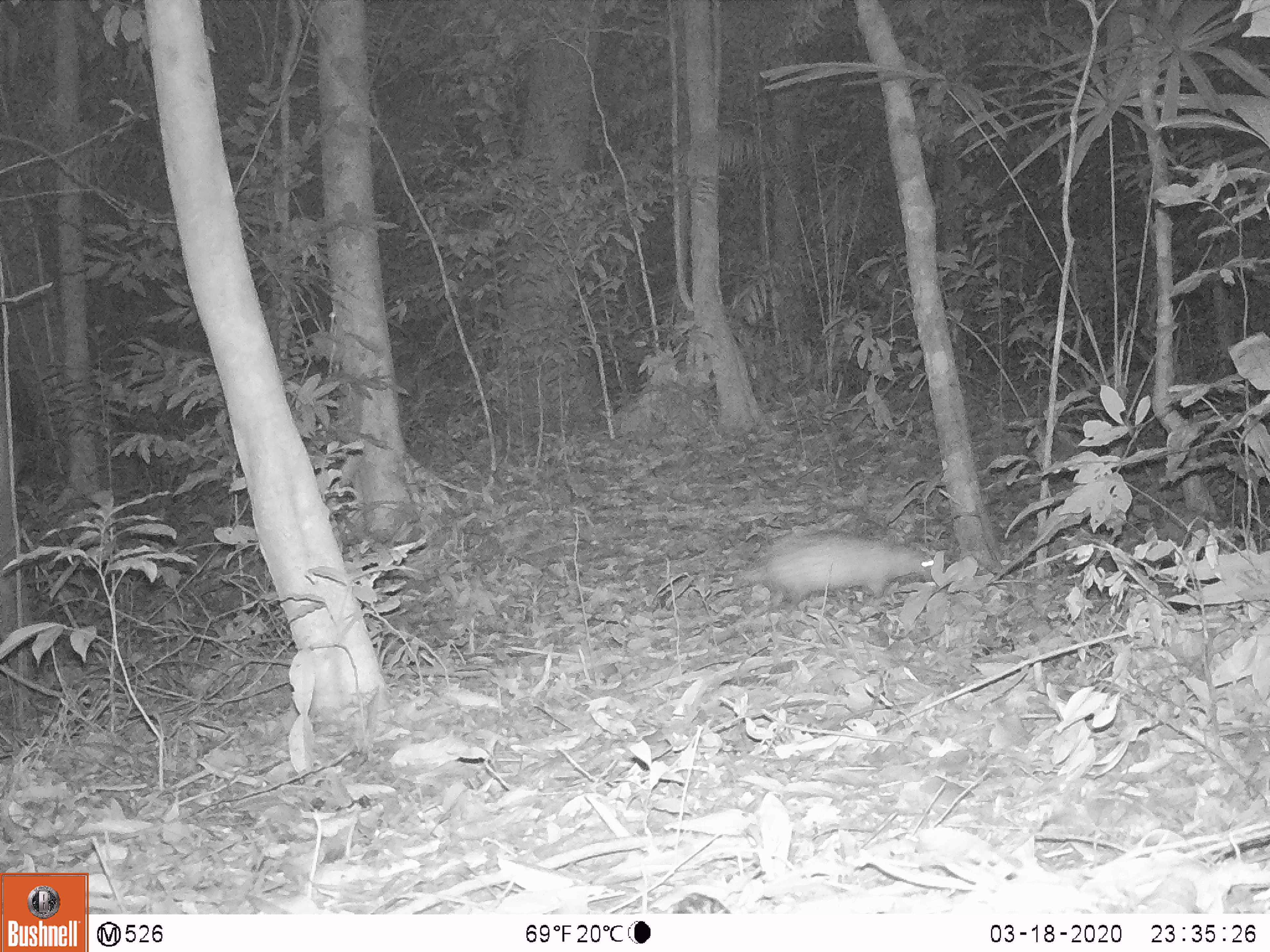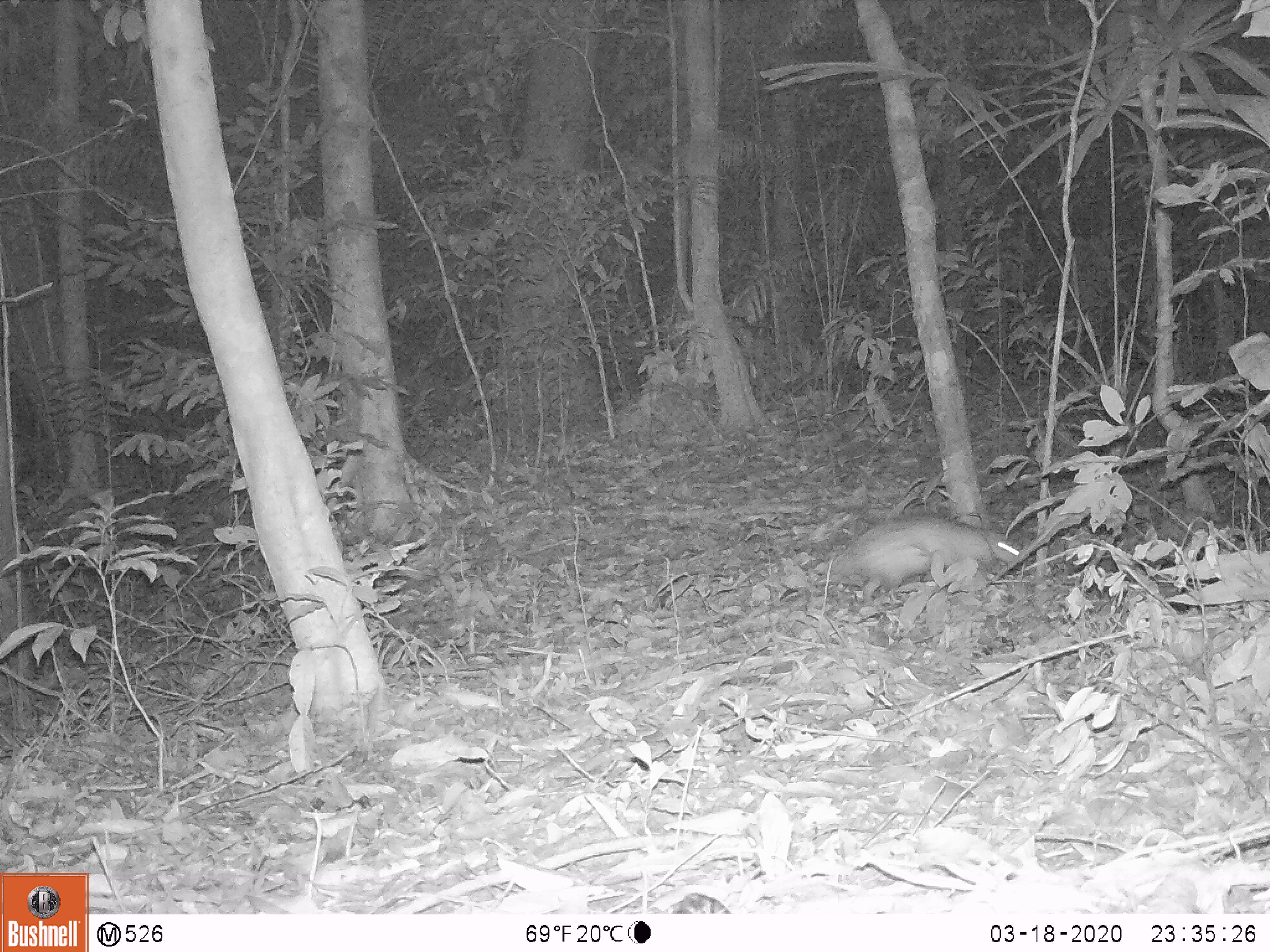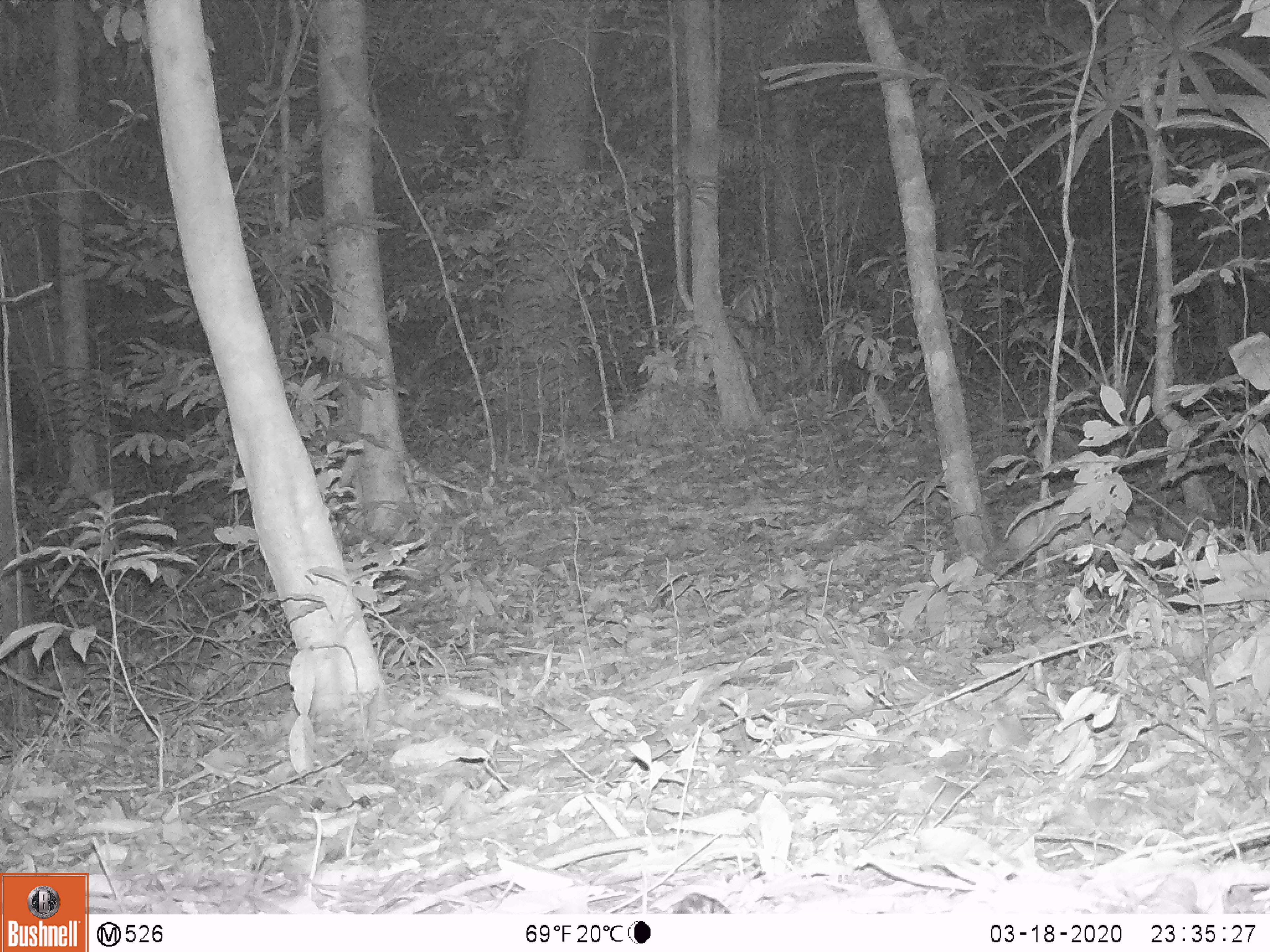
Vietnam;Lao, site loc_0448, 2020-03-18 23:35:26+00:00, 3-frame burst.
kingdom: Animalia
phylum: Chordata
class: Mammalia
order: Rodentia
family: Hystricidae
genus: Atherurus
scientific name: Atherurus macrourus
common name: asiatic brush-tailed porcupine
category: asiatic brush tailed porcupine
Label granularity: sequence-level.